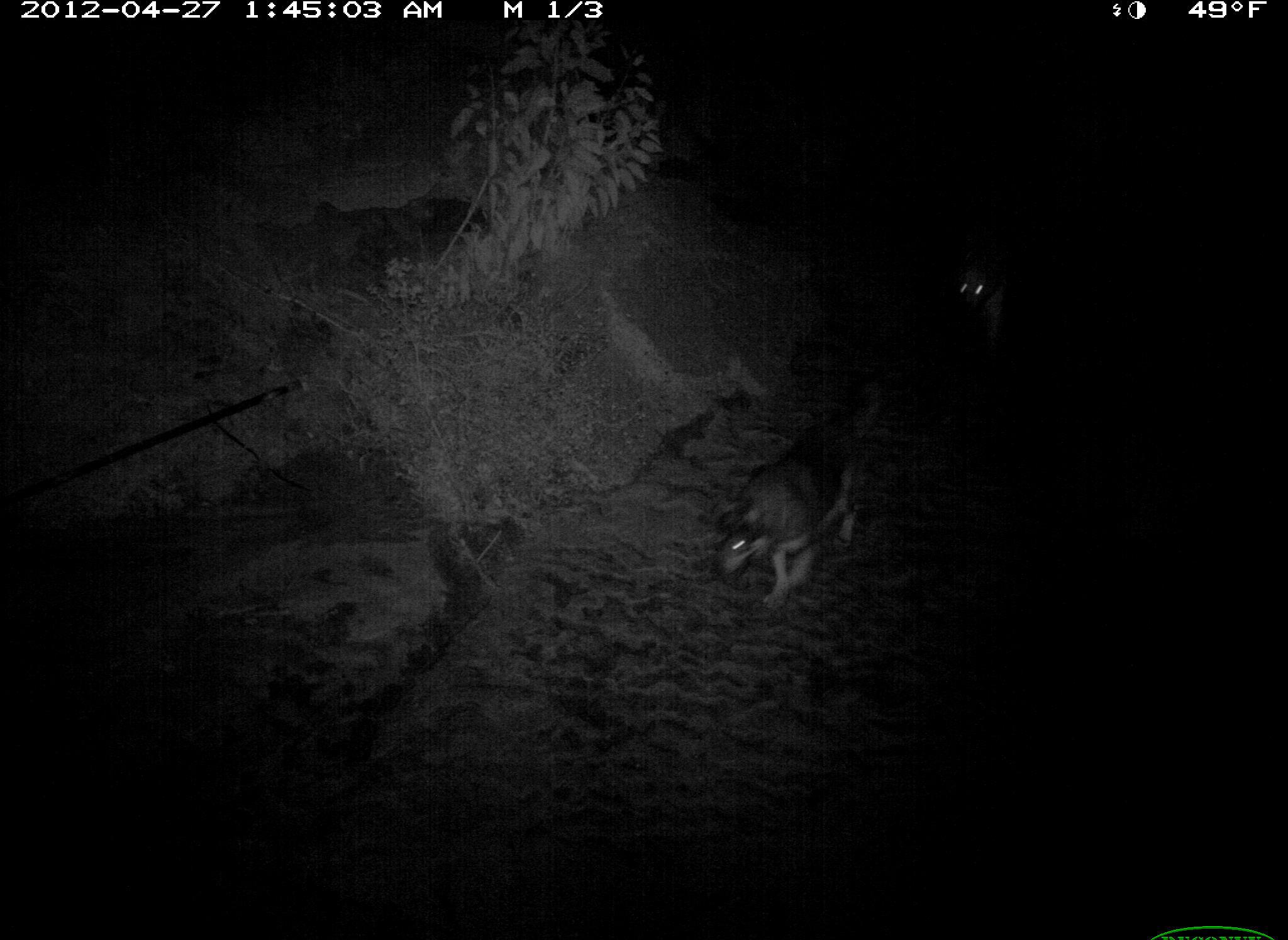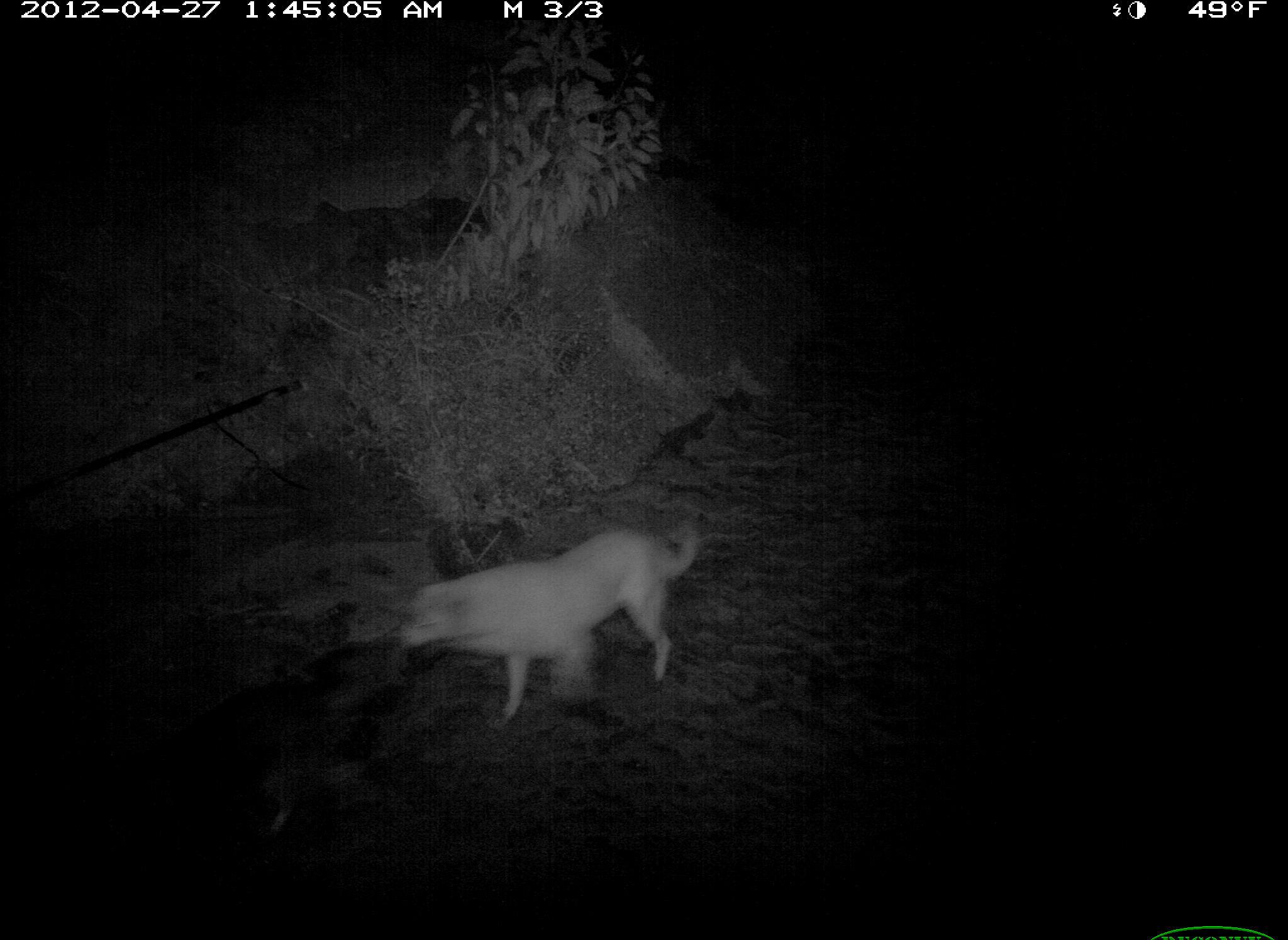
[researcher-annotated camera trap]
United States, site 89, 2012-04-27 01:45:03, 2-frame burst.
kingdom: Animalia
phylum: Chordata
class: Mammalia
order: Carnivora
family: Canidae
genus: Canis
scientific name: Canis familiaris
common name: domestic dog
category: dog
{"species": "dog (domestic dog) (Canis familiaris)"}